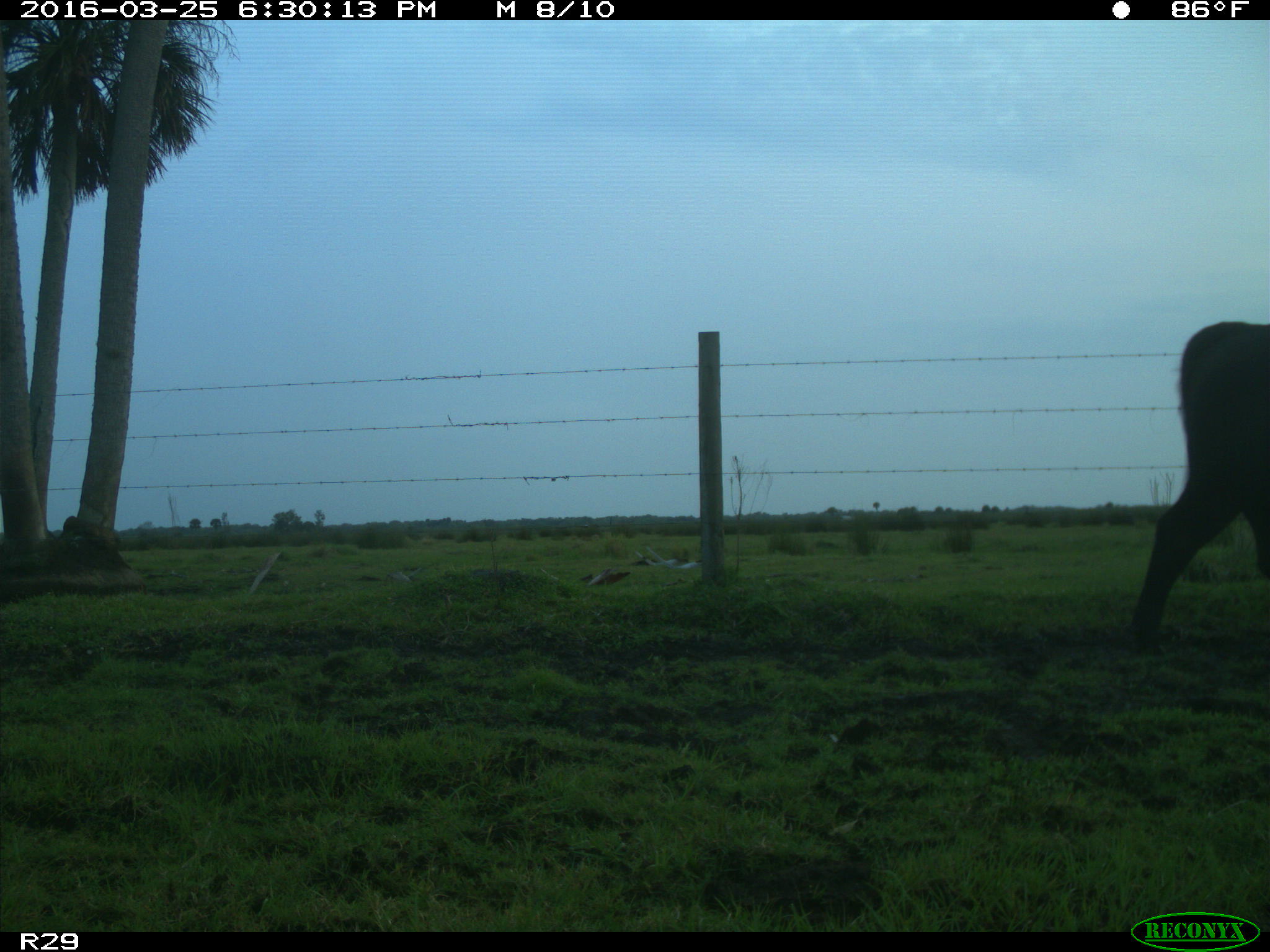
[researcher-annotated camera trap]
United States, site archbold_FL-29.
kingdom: Animalia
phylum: Chordata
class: Mammalia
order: Artiodactyla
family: Bovidae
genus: Bos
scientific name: Bos taurus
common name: domestic cow